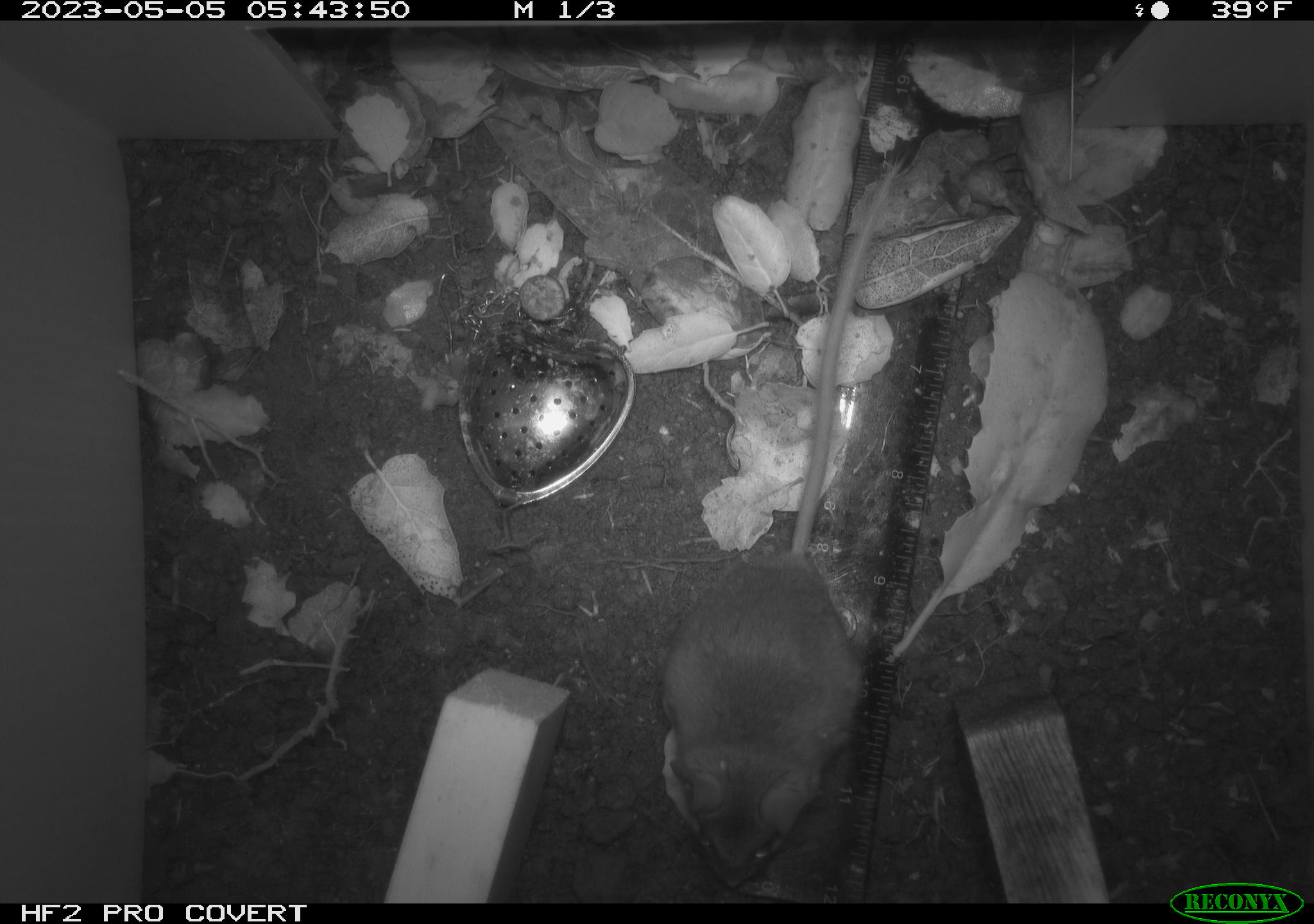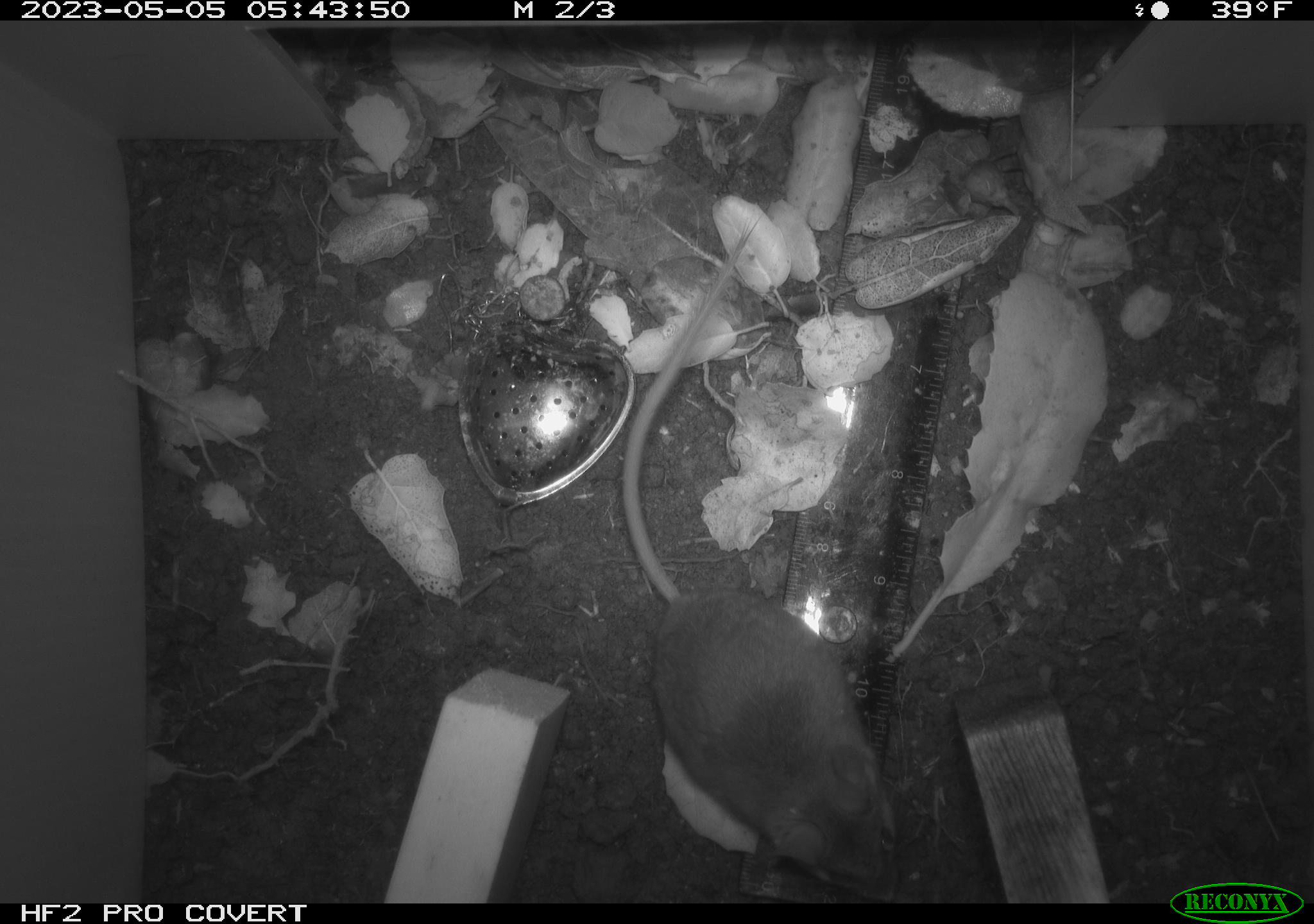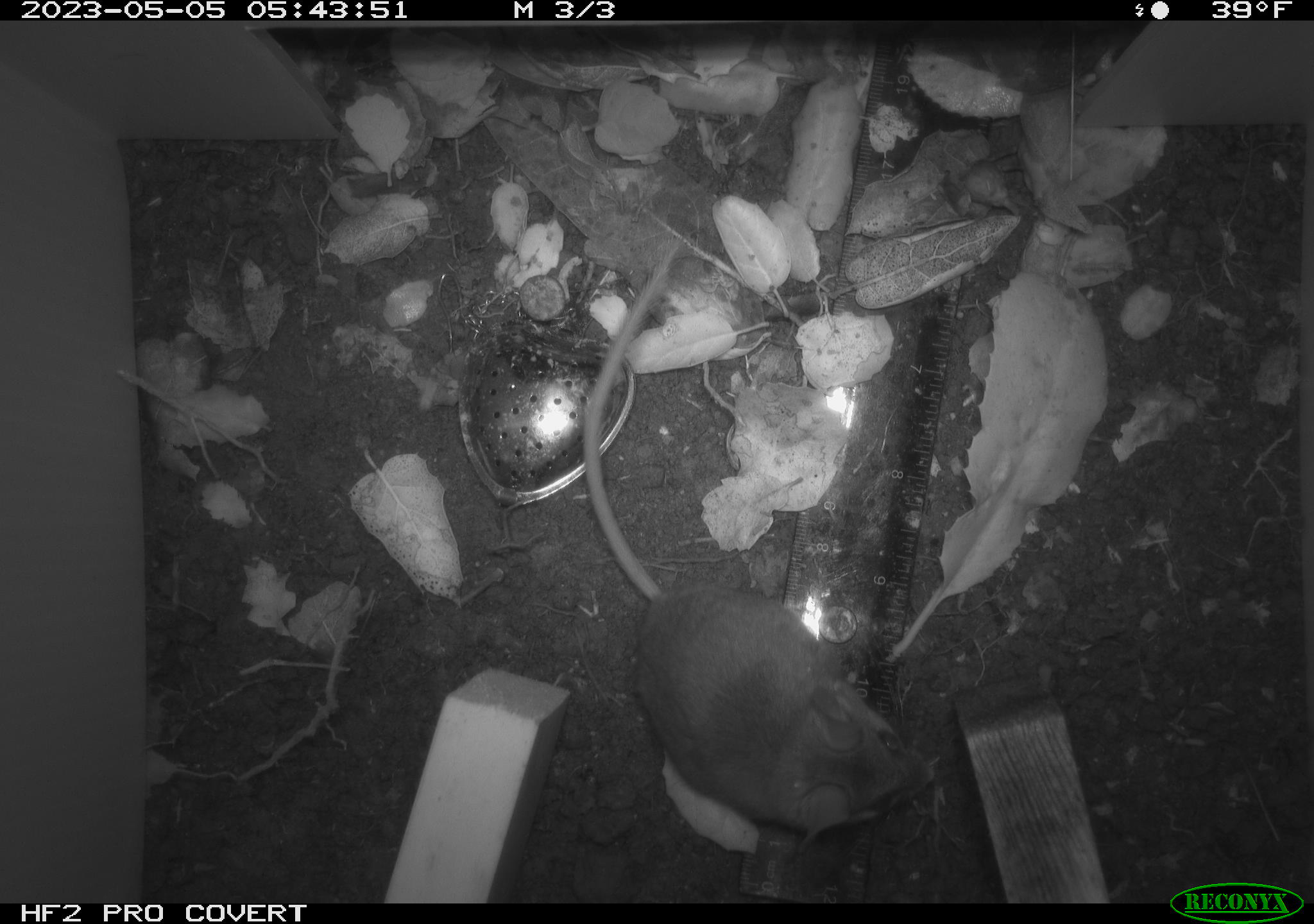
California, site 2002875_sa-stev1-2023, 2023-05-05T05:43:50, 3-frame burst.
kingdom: Animalia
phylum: Chordata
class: Mammalia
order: Rodentia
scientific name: Rodentia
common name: mouse species